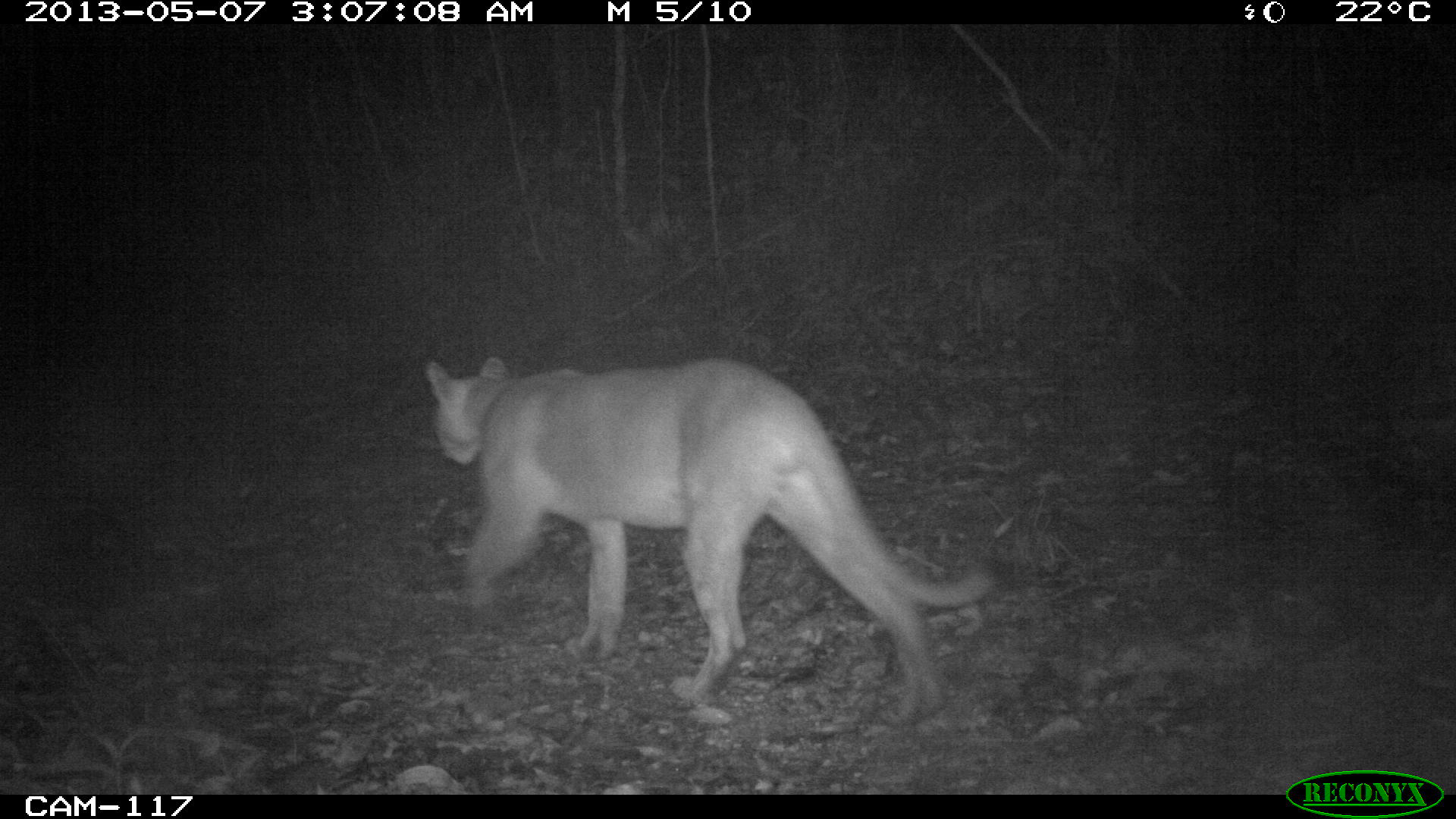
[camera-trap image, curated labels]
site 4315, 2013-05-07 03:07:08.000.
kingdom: Animalia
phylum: Chordata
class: Mammalia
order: Carnivora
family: Felidae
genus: Puma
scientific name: Puma concolor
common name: mountain lion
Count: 1.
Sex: male.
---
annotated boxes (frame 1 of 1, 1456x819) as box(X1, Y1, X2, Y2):
puma concolor: box(420, 352, 998, 726)